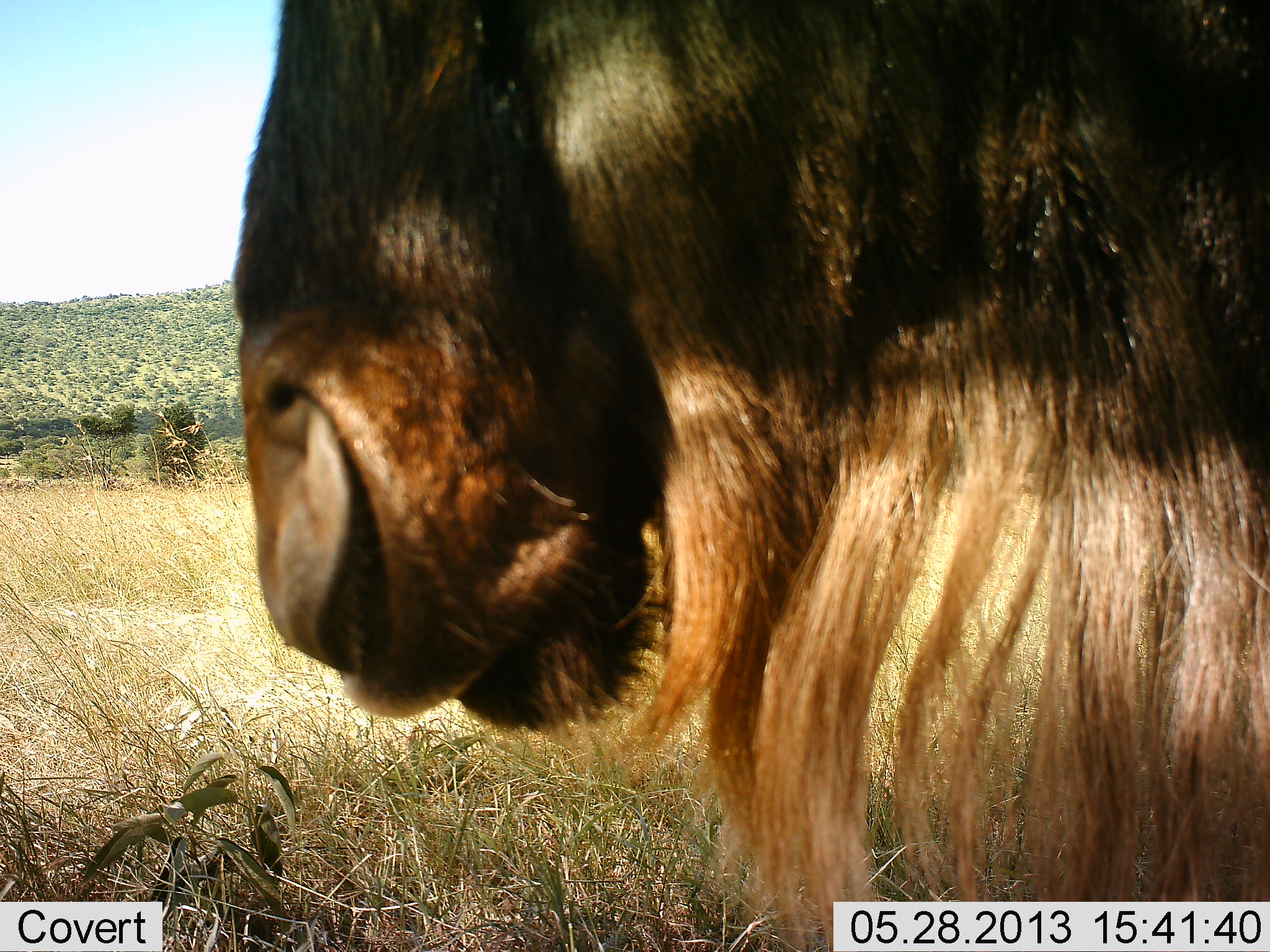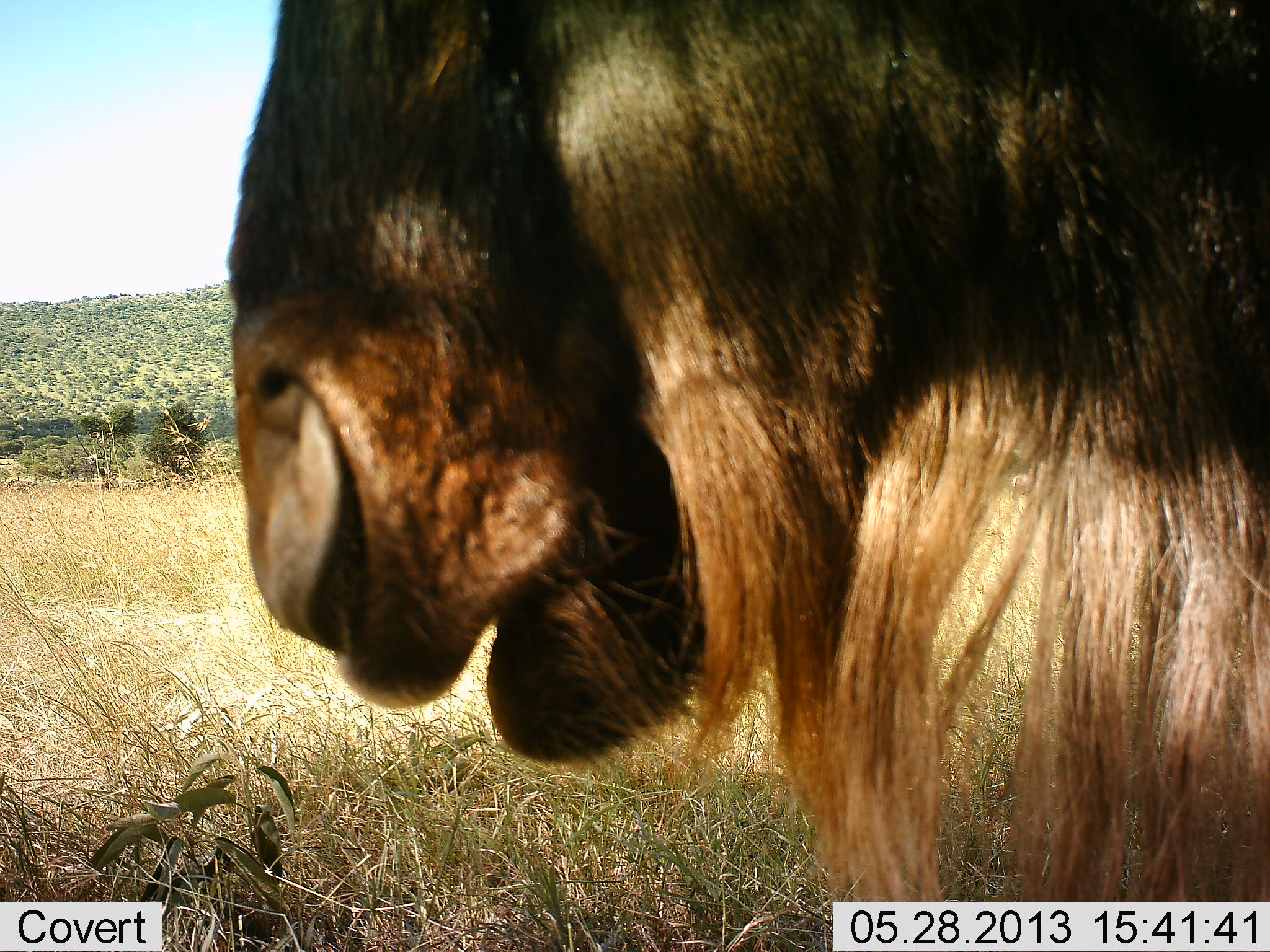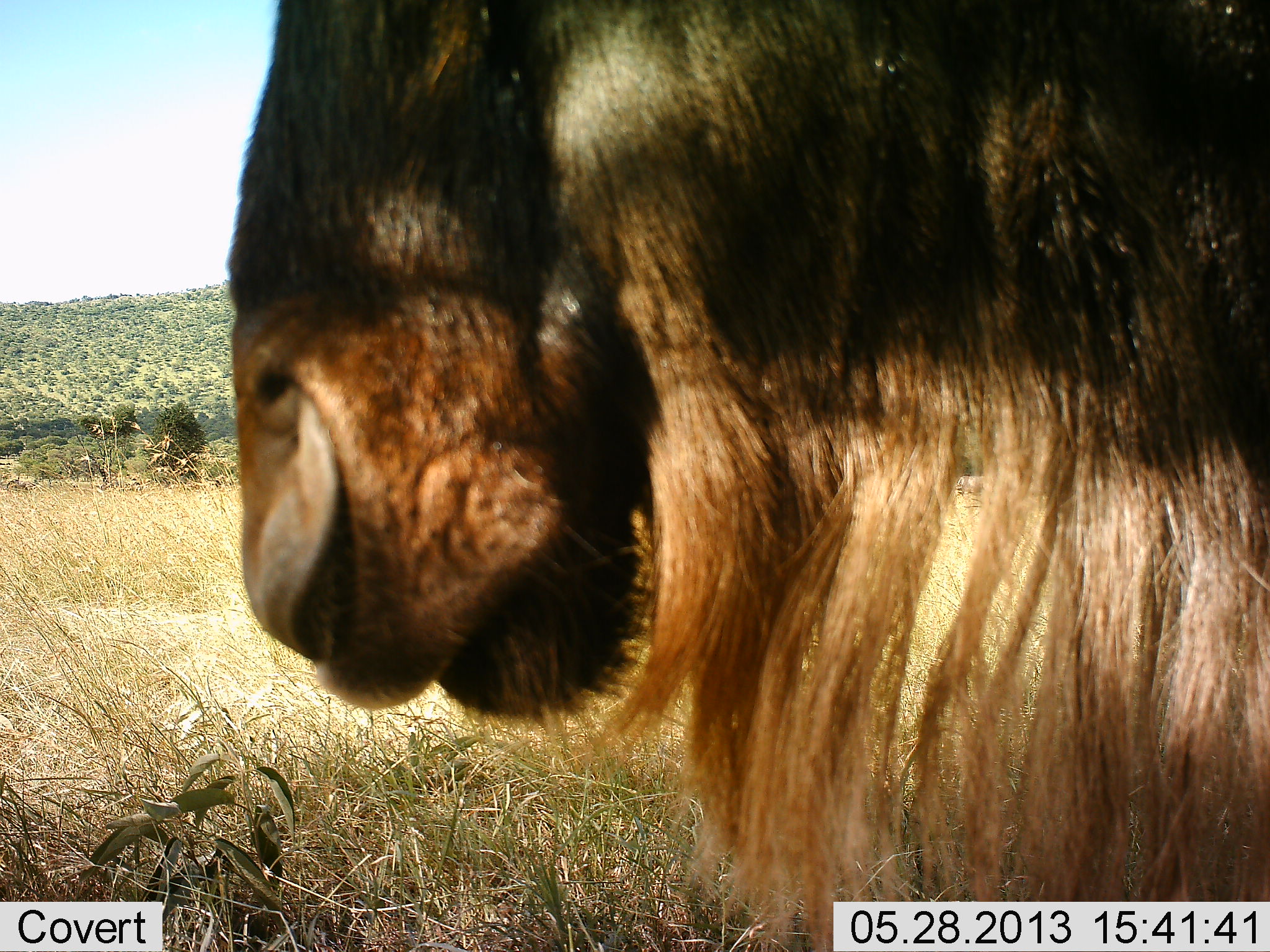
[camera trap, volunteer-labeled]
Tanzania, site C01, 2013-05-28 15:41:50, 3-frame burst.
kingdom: Animalia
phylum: Chordata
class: Mammalia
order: Artiodactyla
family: Bovidae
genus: Connochaetes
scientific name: Connochaetes taurinus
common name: blue wildebeest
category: wildebeest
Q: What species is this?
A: Wildebeest (blue wildebeest) (Connochaetes taurinus).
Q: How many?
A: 1.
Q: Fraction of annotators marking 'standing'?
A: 29%.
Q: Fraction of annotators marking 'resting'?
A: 7%.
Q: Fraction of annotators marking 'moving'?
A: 0%.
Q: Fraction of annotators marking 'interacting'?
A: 0%.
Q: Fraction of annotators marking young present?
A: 0%.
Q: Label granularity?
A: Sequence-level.